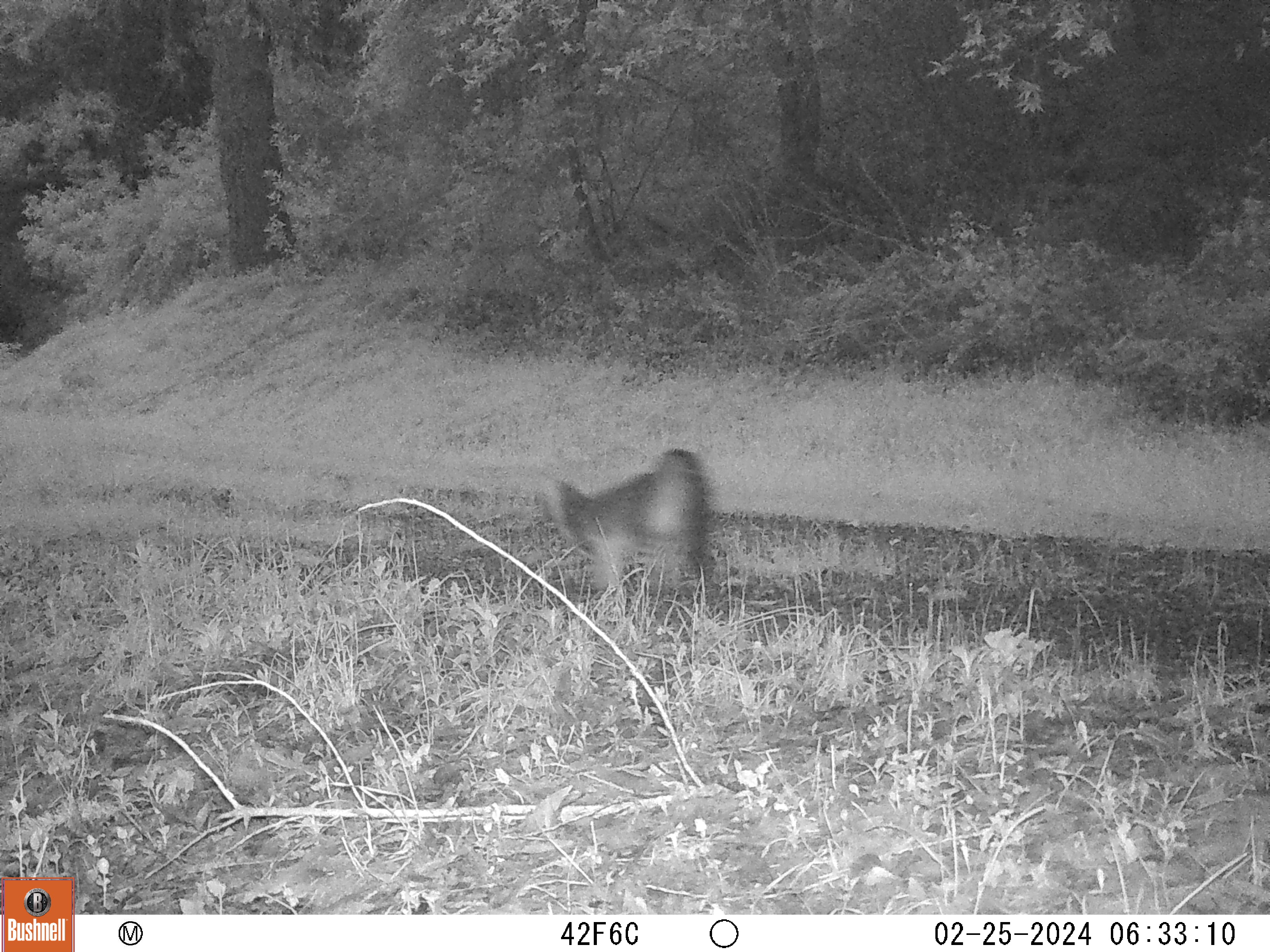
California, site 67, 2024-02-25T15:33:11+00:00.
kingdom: Animalia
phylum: Chordata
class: Mammalia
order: Carnivora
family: Canidae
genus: Urocyon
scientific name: Urocyon cinereoargenteus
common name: gray fox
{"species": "gray fox (Urocyon cinereoargenteus)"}